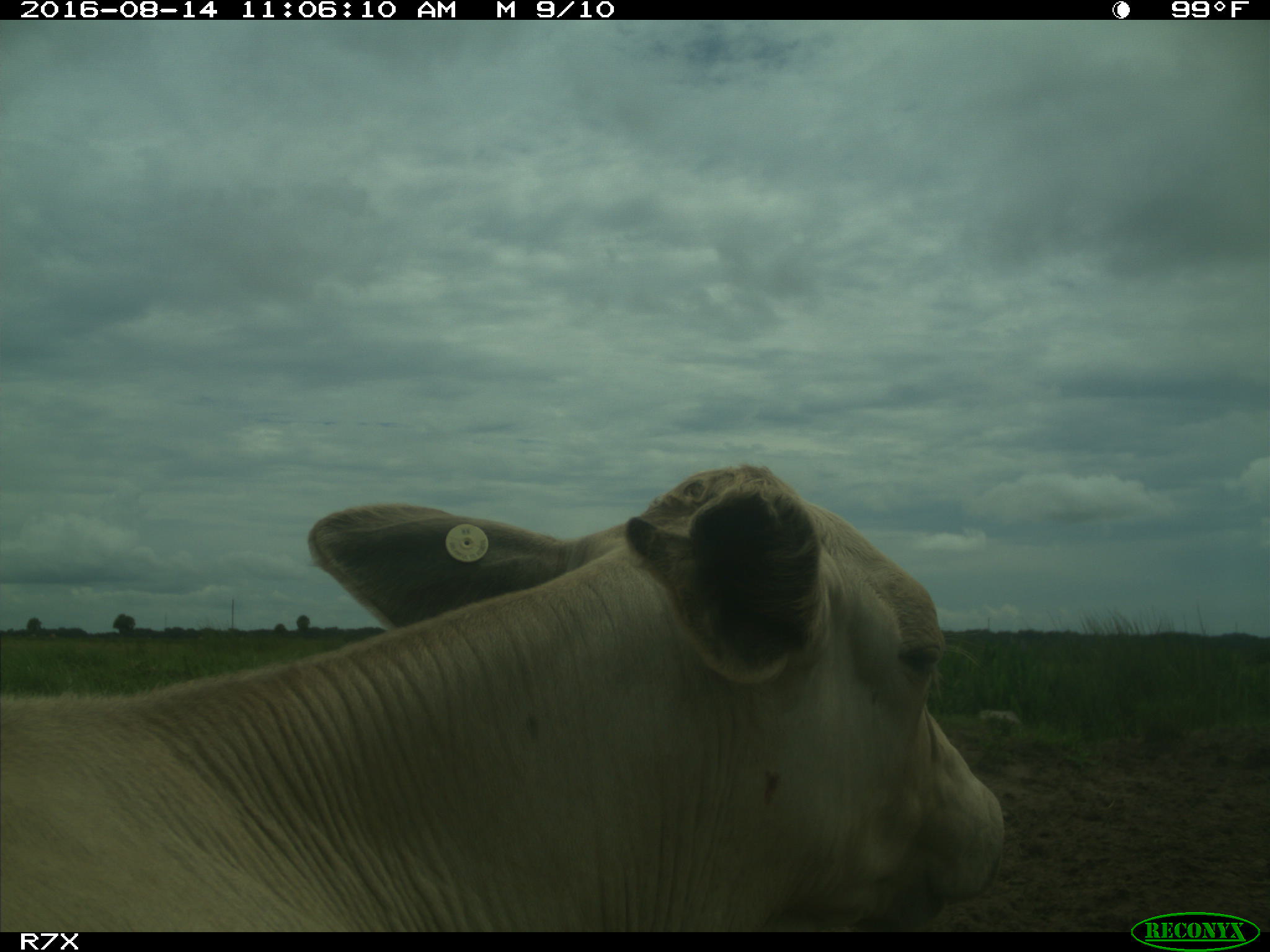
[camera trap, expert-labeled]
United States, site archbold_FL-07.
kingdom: Animalia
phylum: Chordata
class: Mammalia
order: Artiodactyla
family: Bovidae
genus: Bos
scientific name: Bos taurus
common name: domestic cow